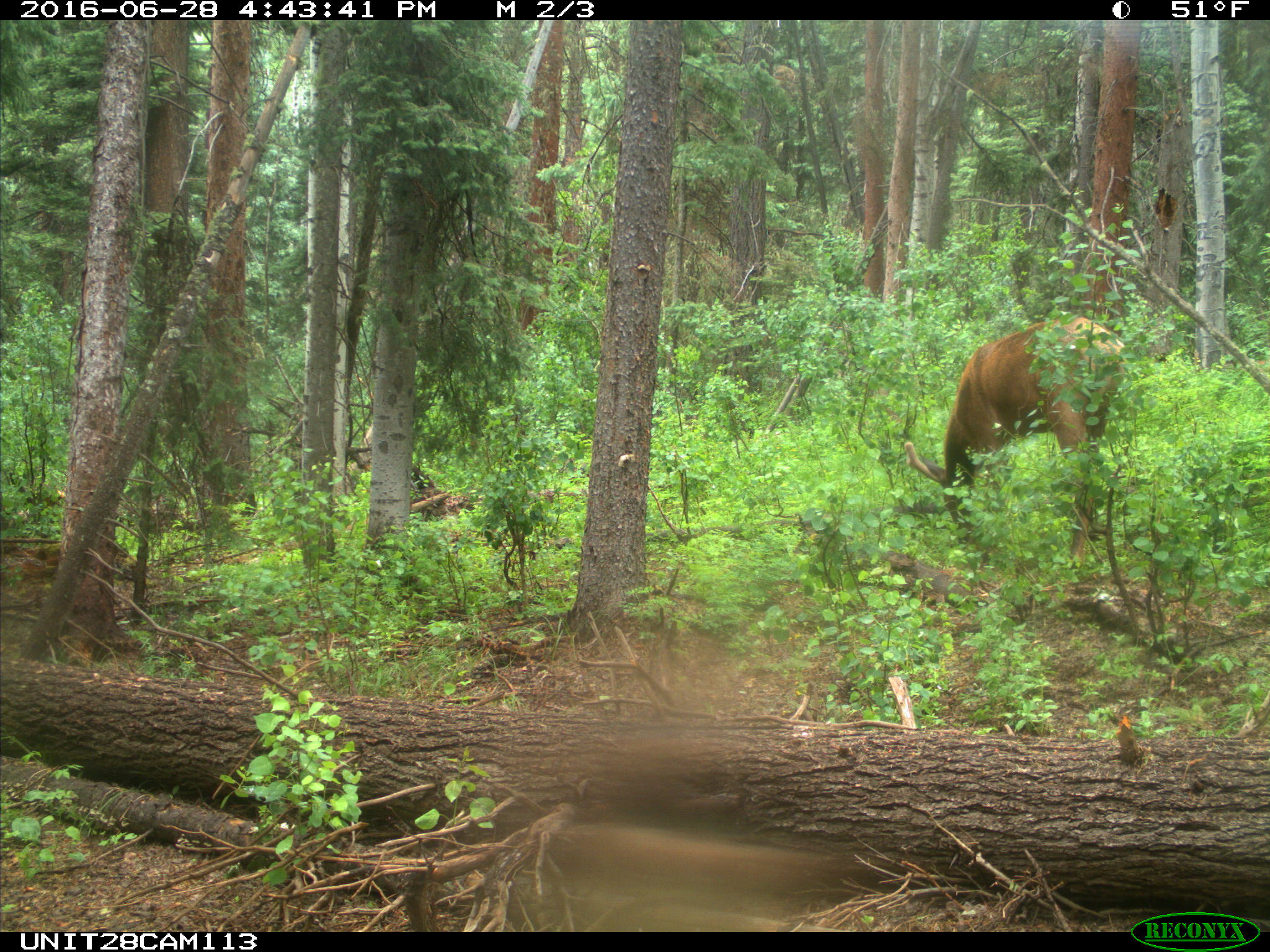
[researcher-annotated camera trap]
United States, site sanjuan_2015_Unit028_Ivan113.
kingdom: Animalia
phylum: Chordata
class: Mammalia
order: Artiodactyla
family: Cervidae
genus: Cervus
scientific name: Cervus elaphus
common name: red deer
Cervus elaphus (red deer).